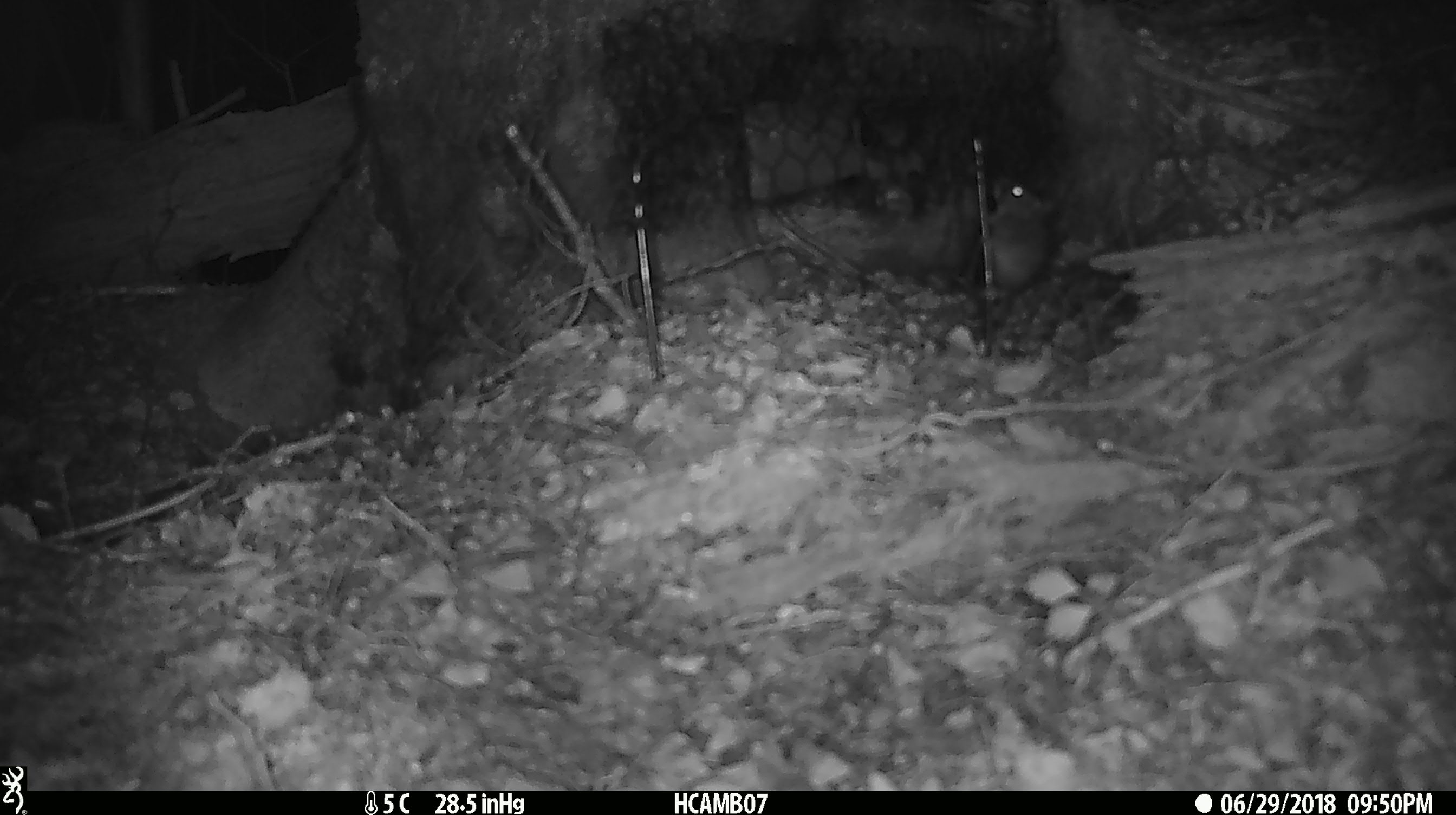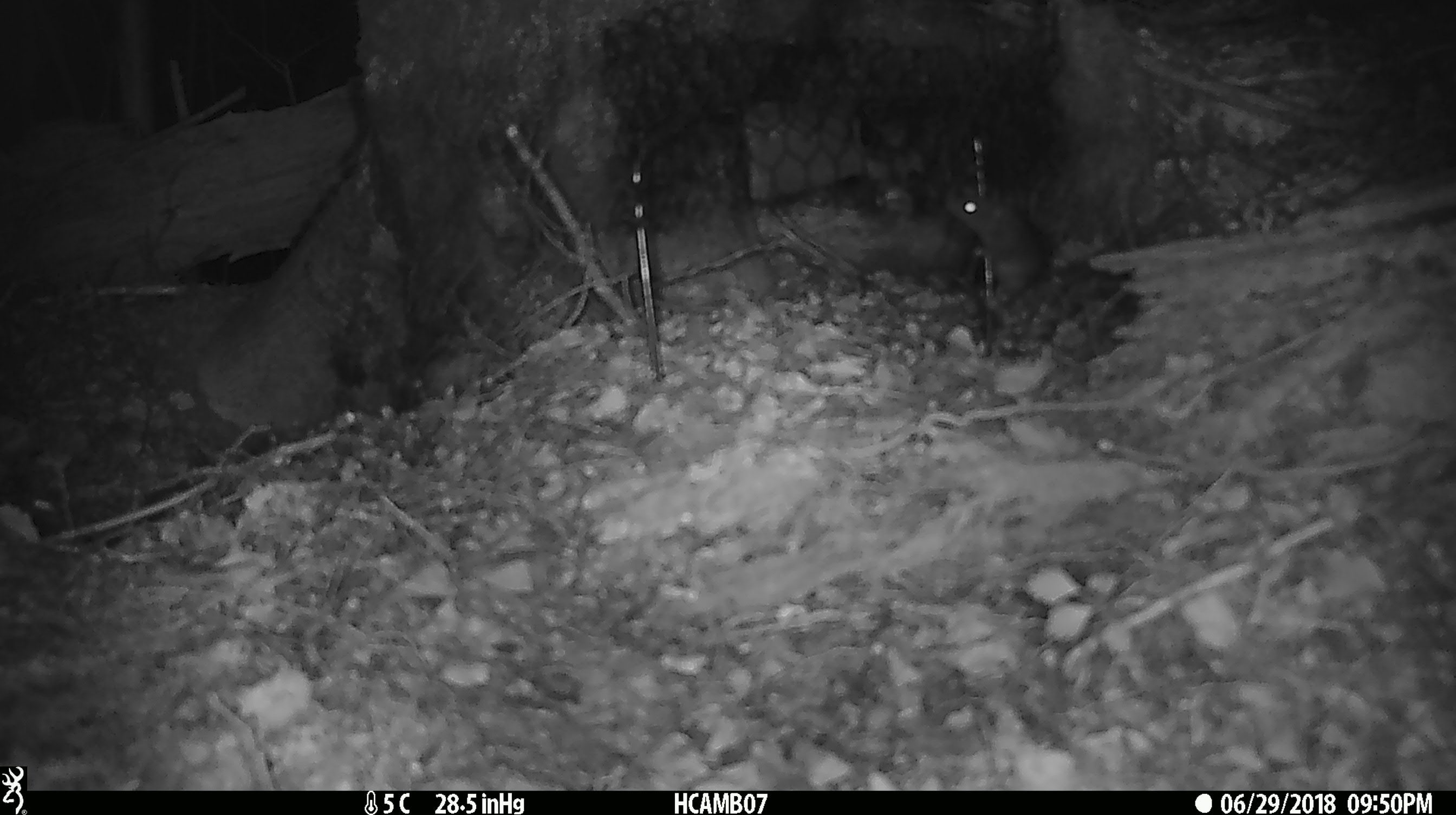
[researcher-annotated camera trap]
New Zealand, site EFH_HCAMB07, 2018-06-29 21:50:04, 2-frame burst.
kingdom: Animalia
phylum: Chordata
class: Mammalia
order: Rodentia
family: Muridae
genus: Mus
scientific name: Mus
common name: mouse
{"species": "mouse (Mus)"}